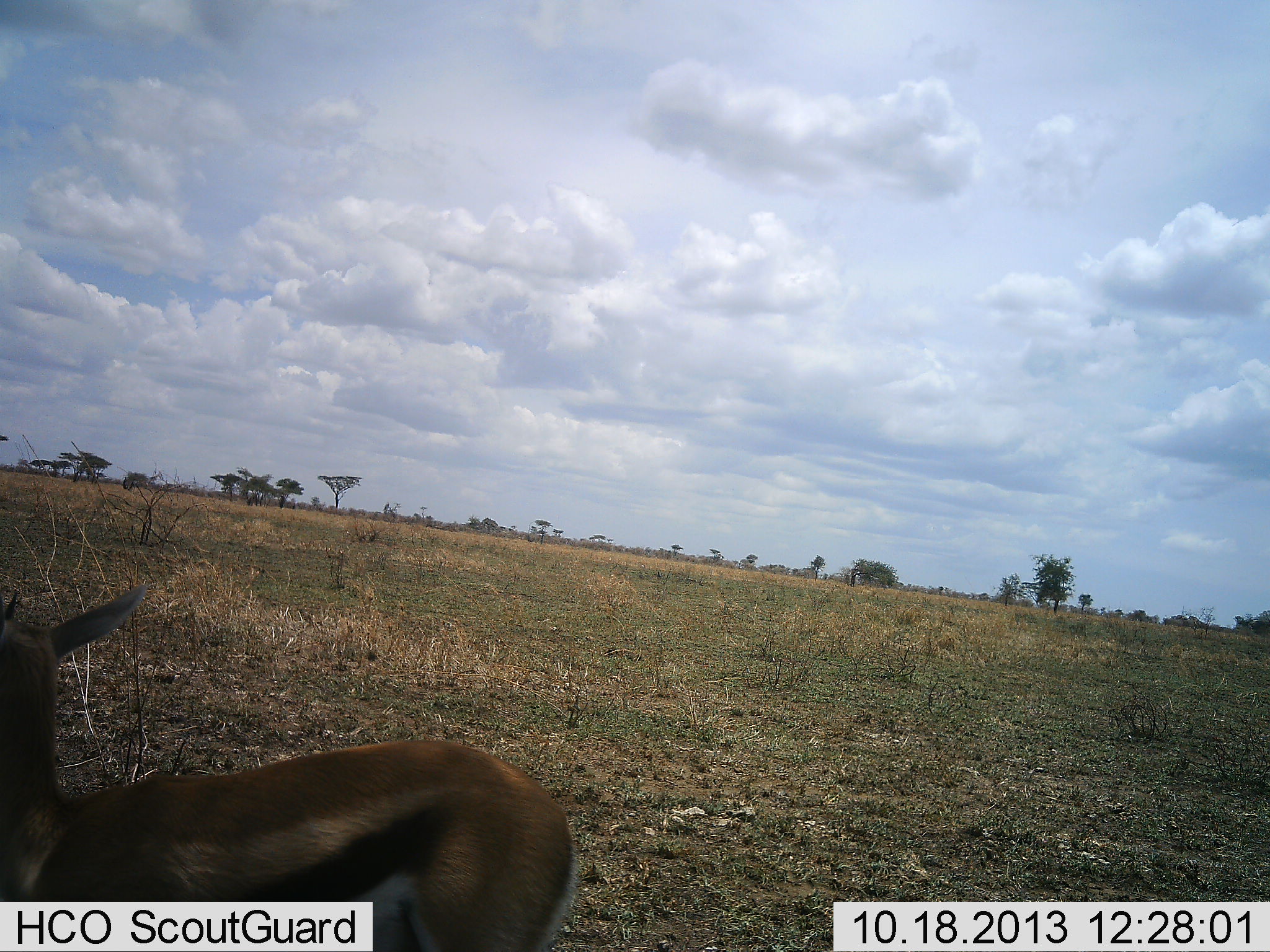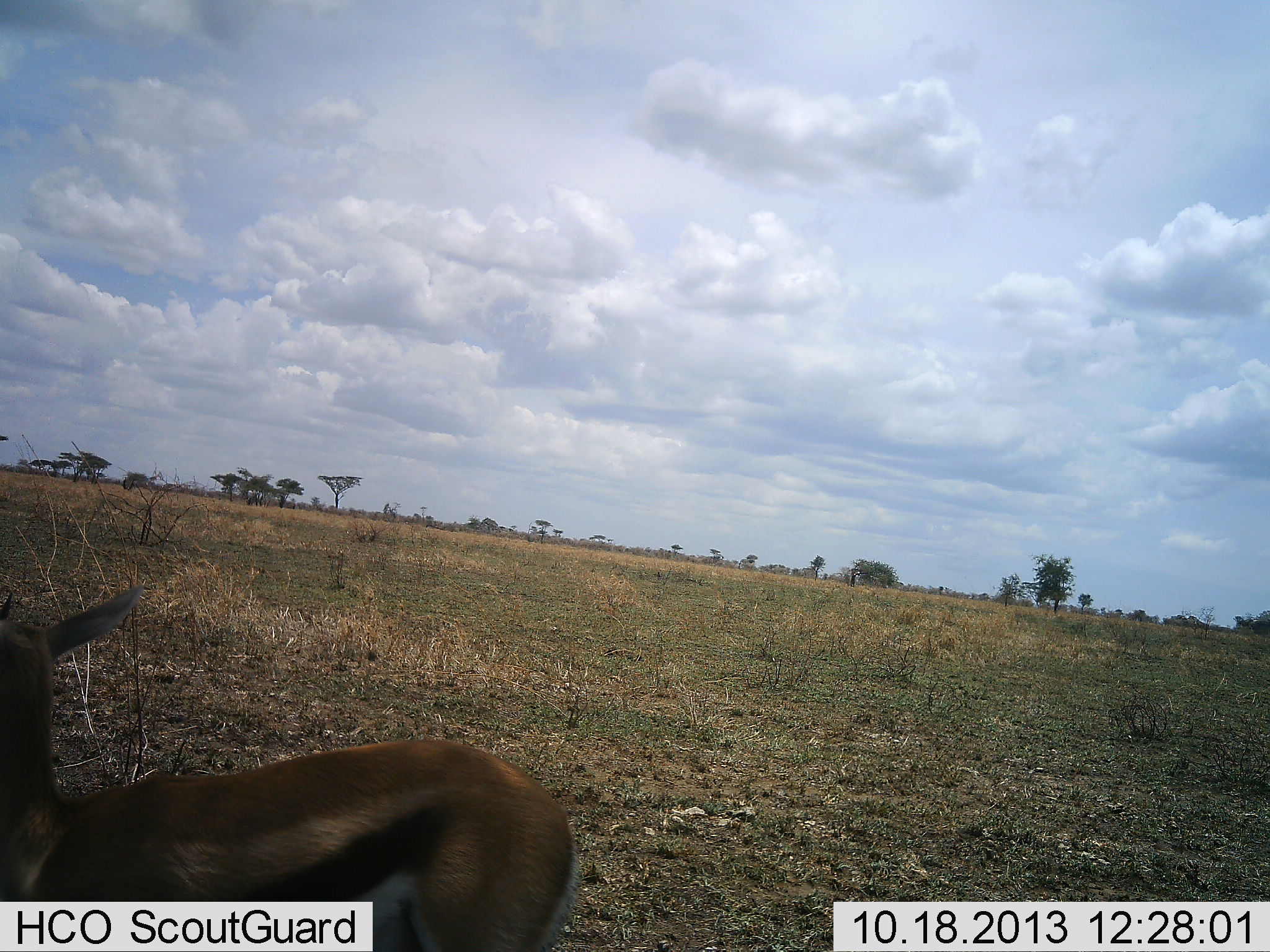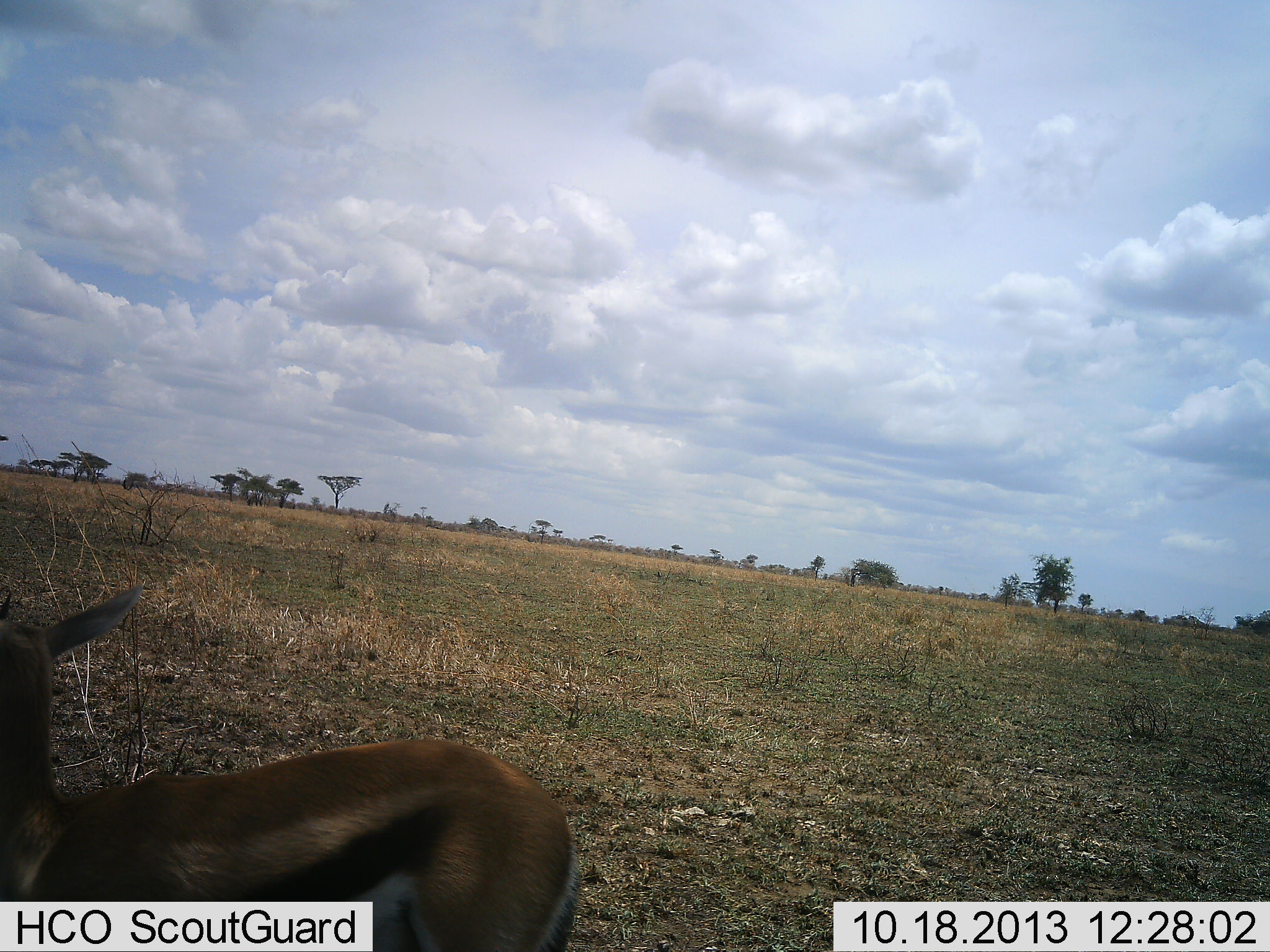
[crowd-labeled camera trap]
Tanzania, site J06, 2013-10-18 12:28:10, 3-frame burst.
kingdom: Animalia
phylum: Chordata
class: Mammalia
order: Artiodactyla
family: Bovidae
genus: Eudorcas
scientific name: Eudorcas thomsonii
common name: thomson's gazelle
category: gazellethomsons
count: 1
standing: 96%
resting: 4%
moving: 0%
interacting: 0%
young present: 11%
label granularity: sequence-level